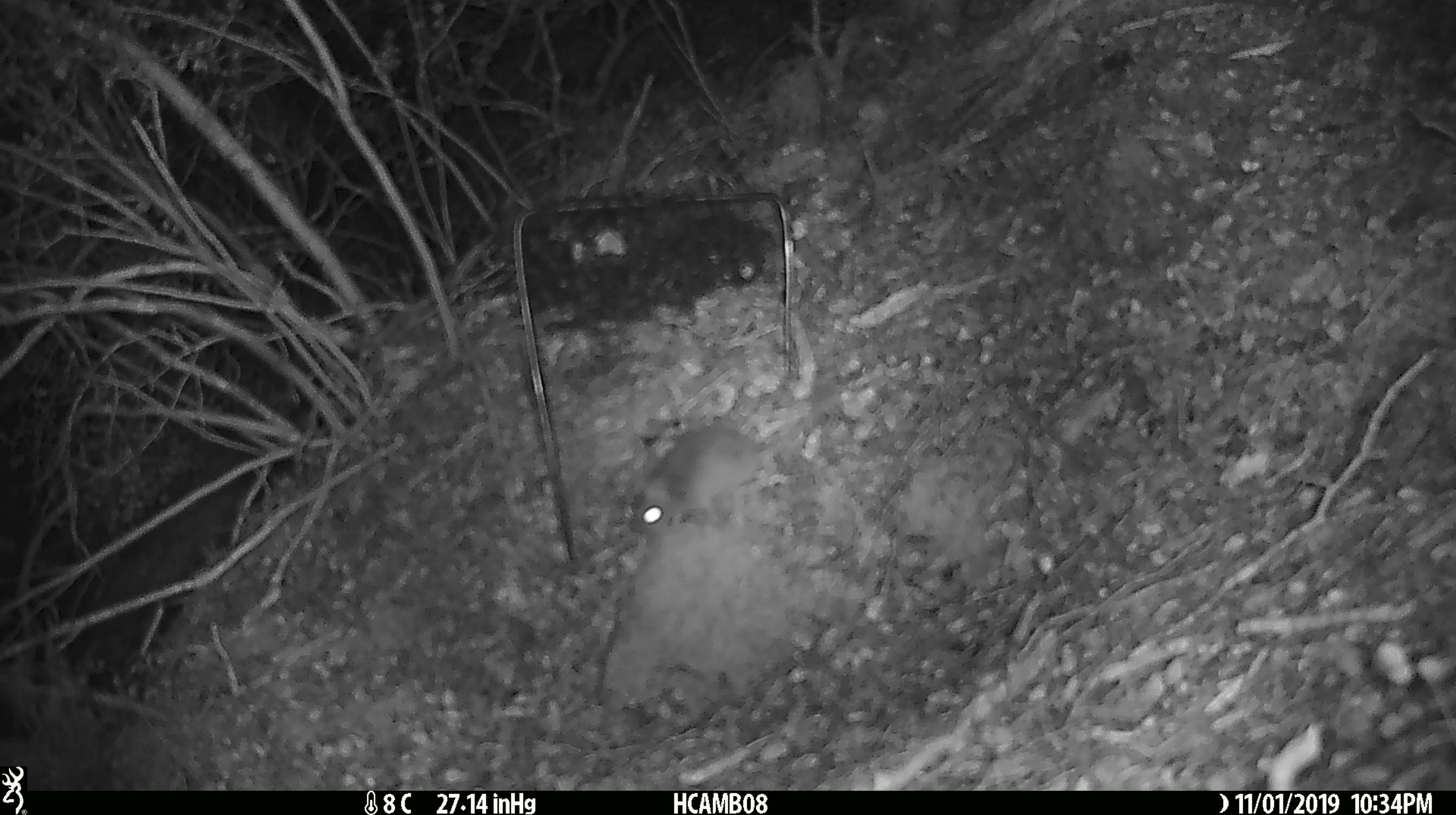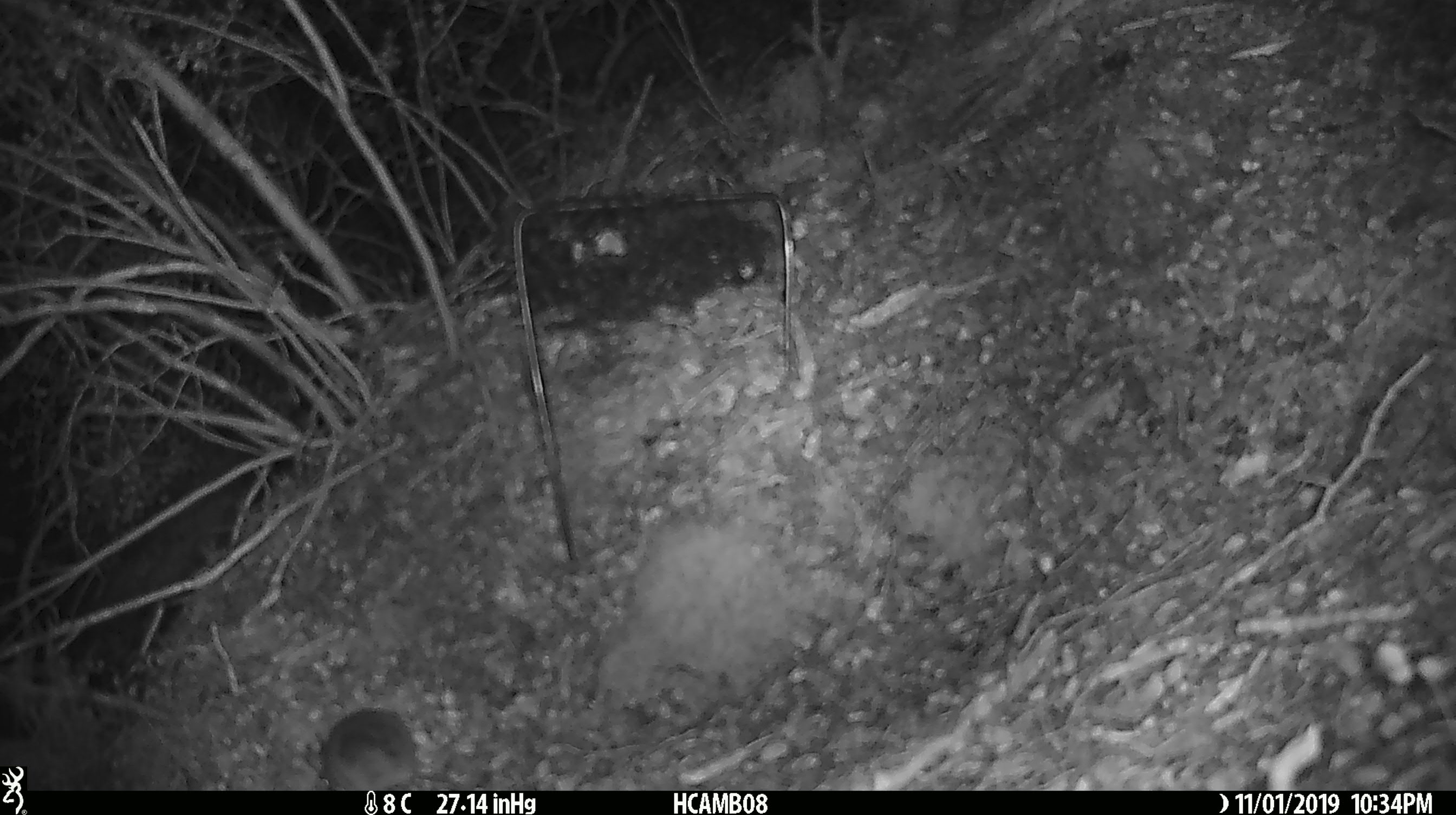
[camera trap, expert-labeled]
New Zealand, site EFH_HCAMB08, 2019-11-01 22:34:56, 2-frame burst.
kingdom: Animalia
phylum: Chordata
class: Mammalia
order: Rodentia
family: Muridae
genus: Mus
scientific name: Mus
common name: mouse